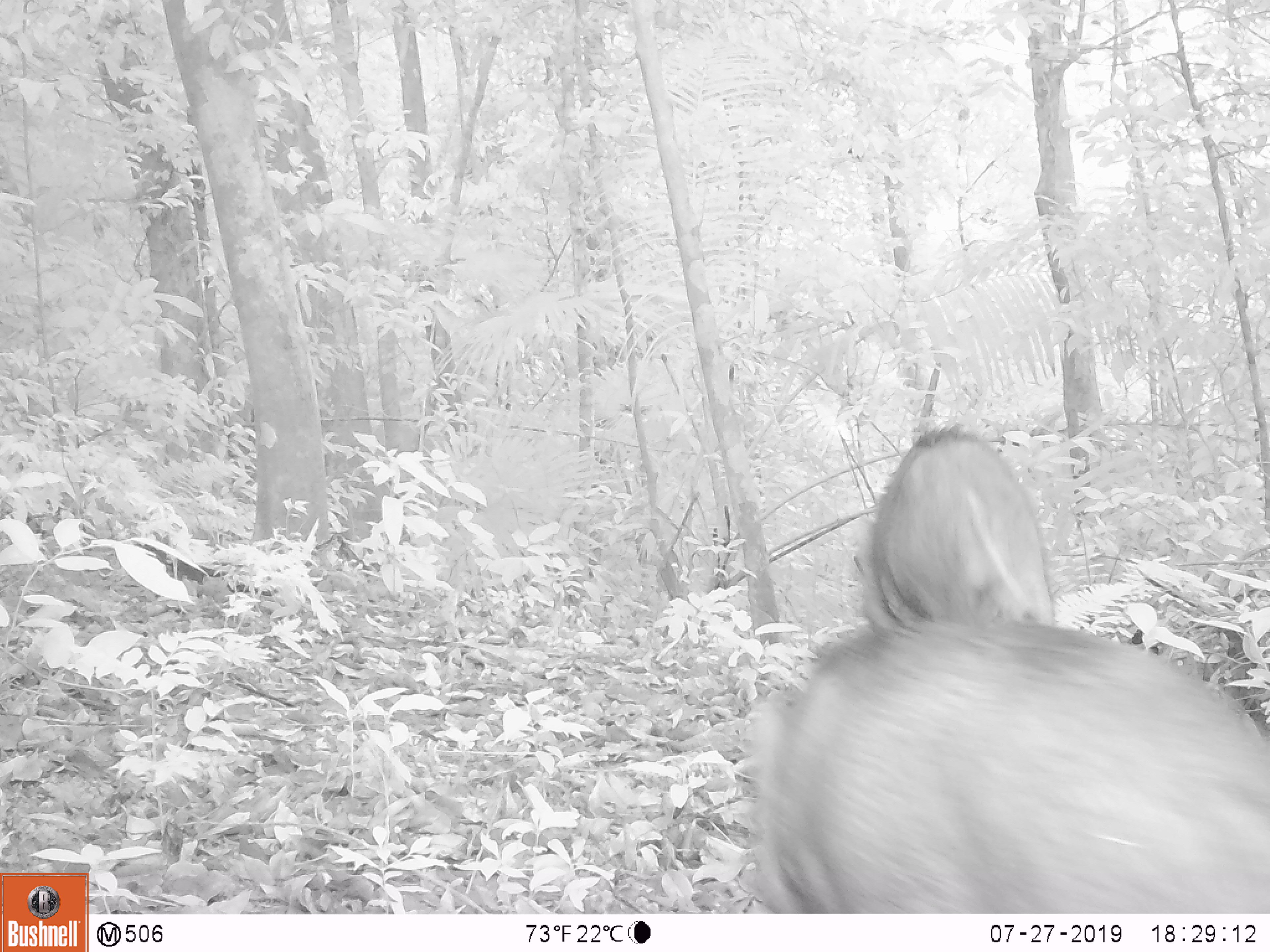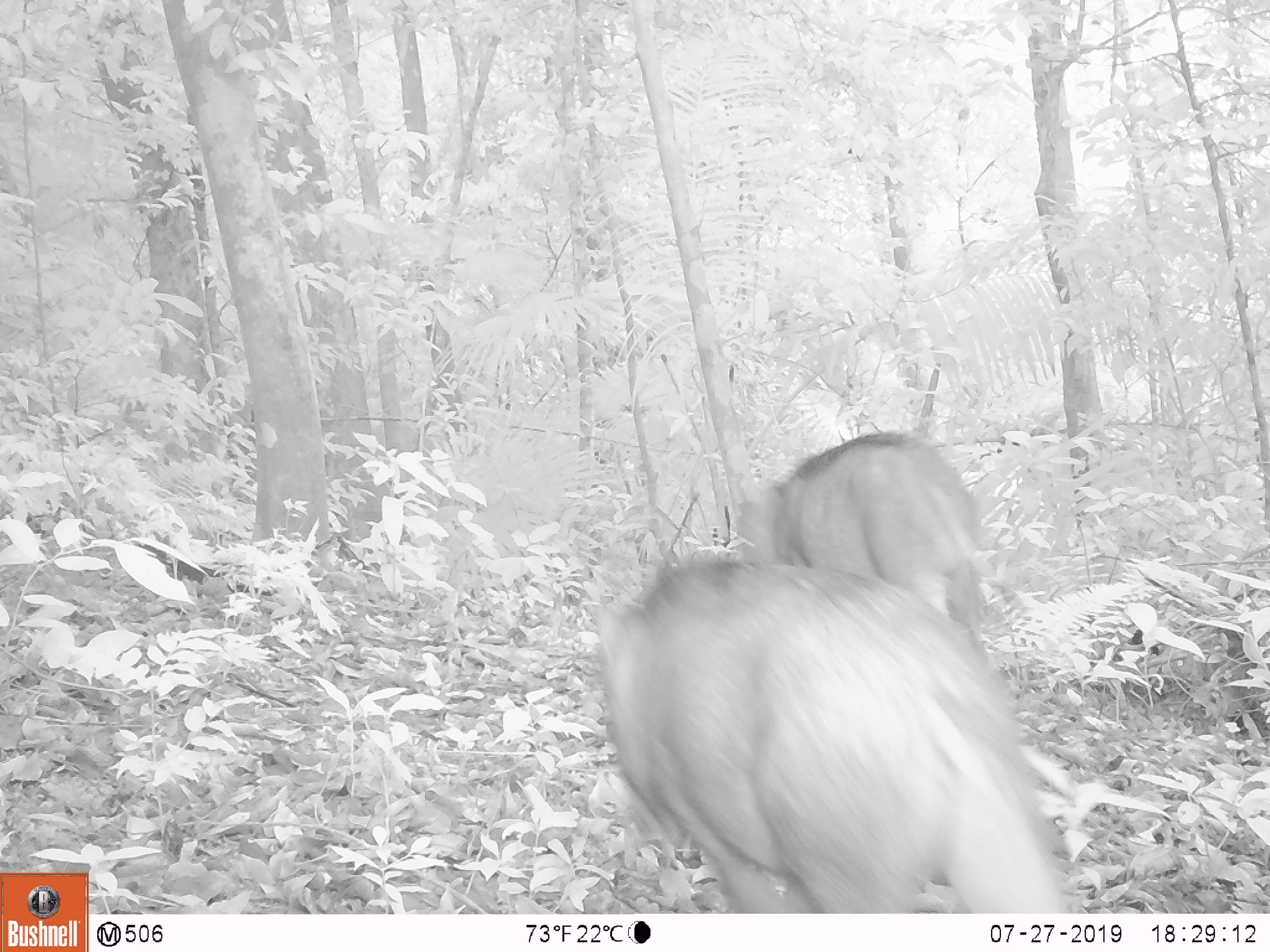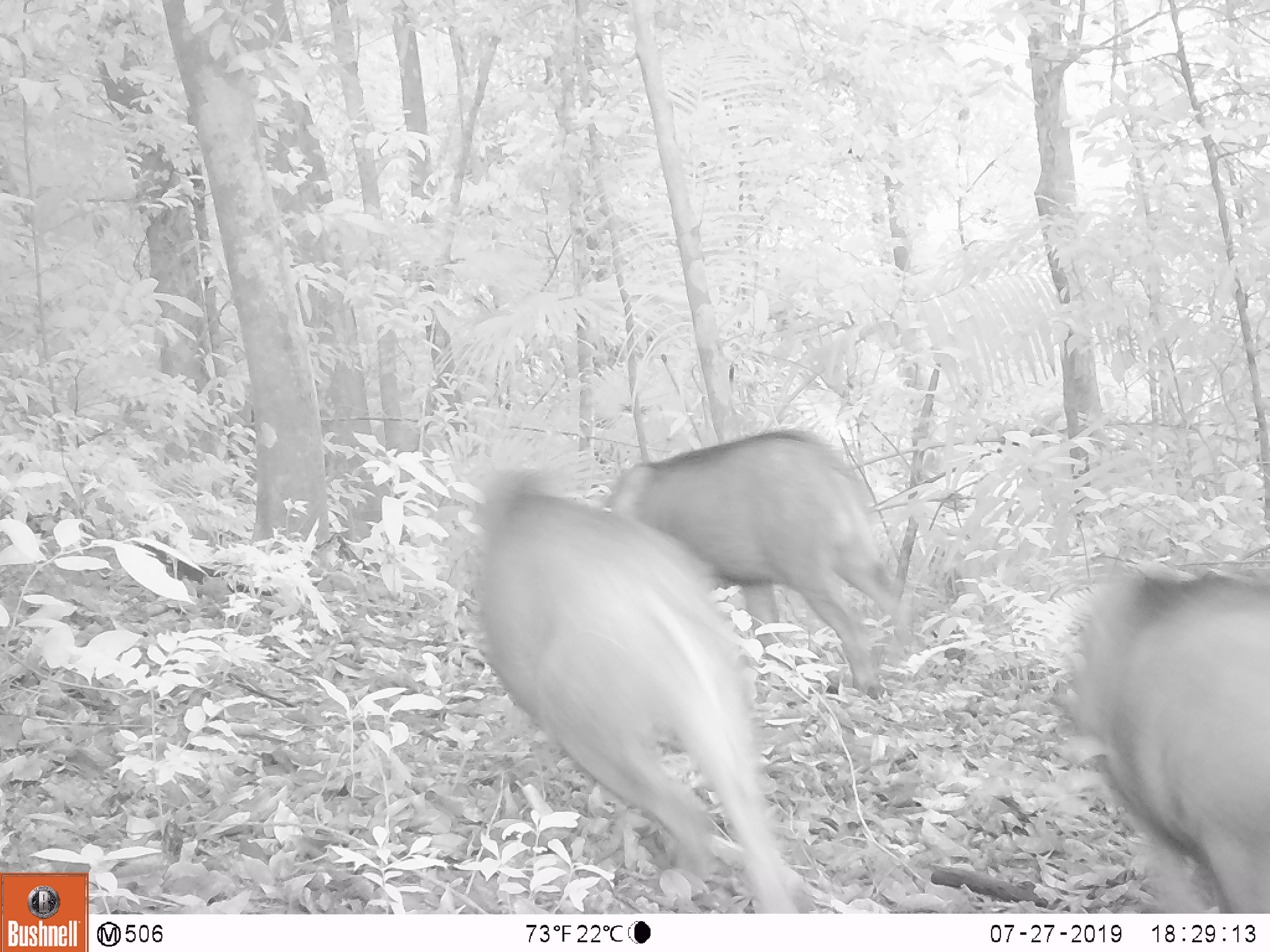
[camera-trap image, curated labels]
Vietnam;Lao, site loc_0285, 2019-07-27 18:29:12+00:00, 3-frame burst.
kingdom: Animalia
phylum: Chordata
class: Mammalia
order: Artiodactyla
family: Suidae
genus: Sus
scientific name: Sus scrofa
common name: eurasian wild pig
Eurasian wild pig (Sus scrofa). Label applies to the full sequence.